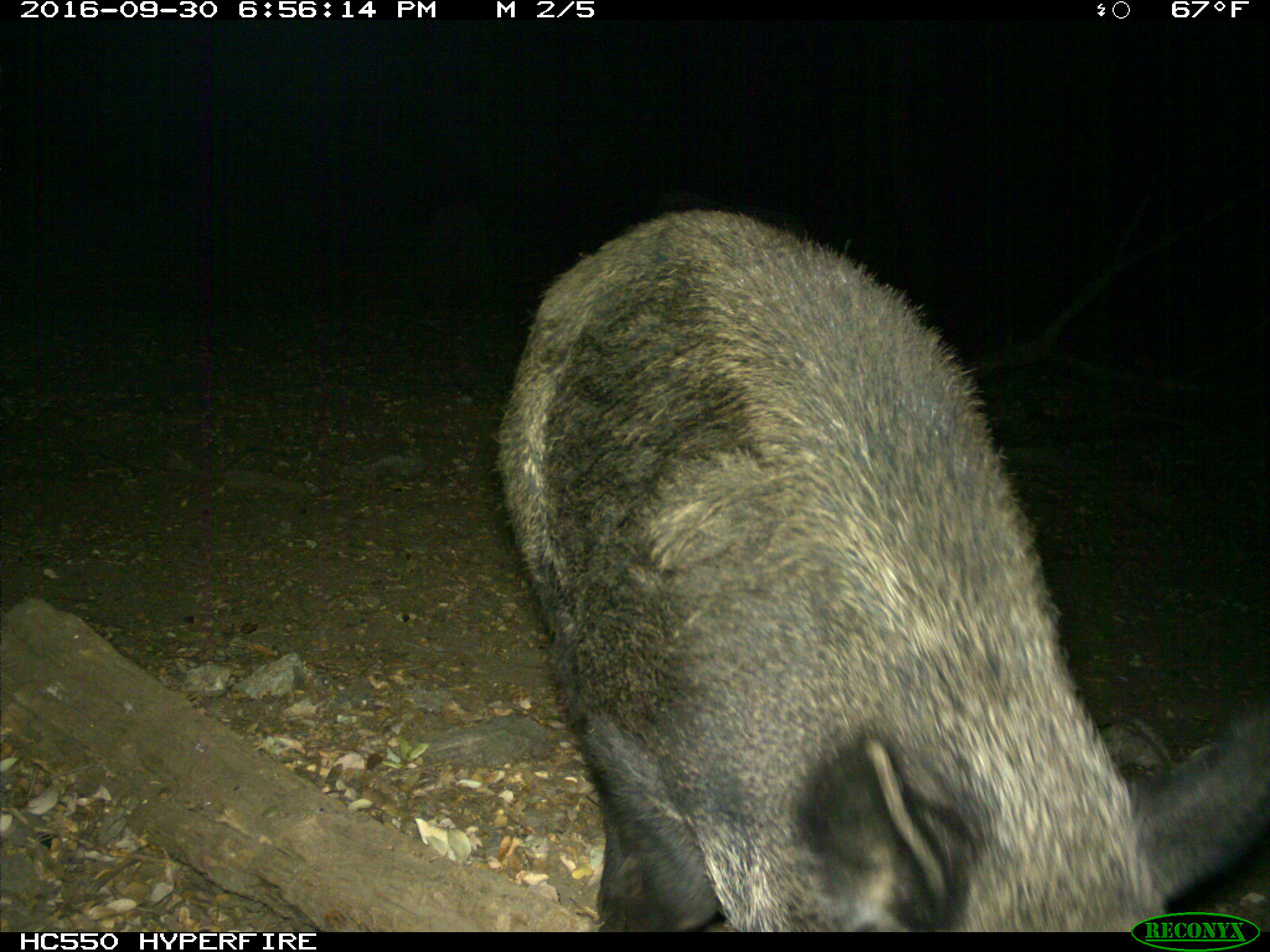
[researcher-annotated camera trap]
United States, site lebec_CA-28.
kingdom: Animalia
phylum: Chordata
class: Mammalia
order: Artiodactyla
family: Suidae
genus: Sus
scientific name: Sus scrofa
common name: wild boar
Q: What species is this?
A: Sus scrofa (wild boar).